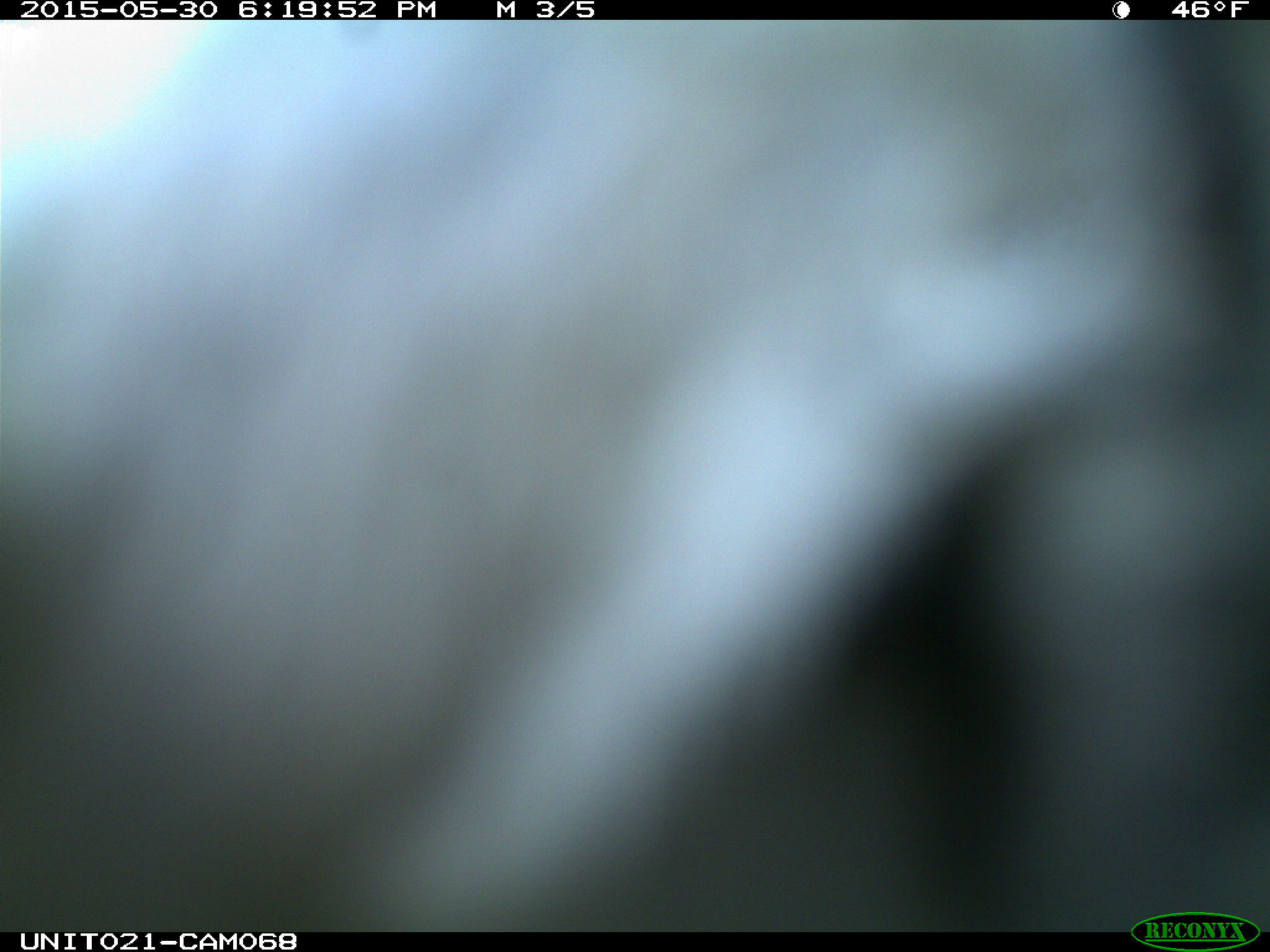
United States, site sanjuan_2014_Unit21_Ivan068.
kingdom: Animalia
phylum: Chordata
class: Aves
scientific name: Aves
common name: birds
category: unidentified bird